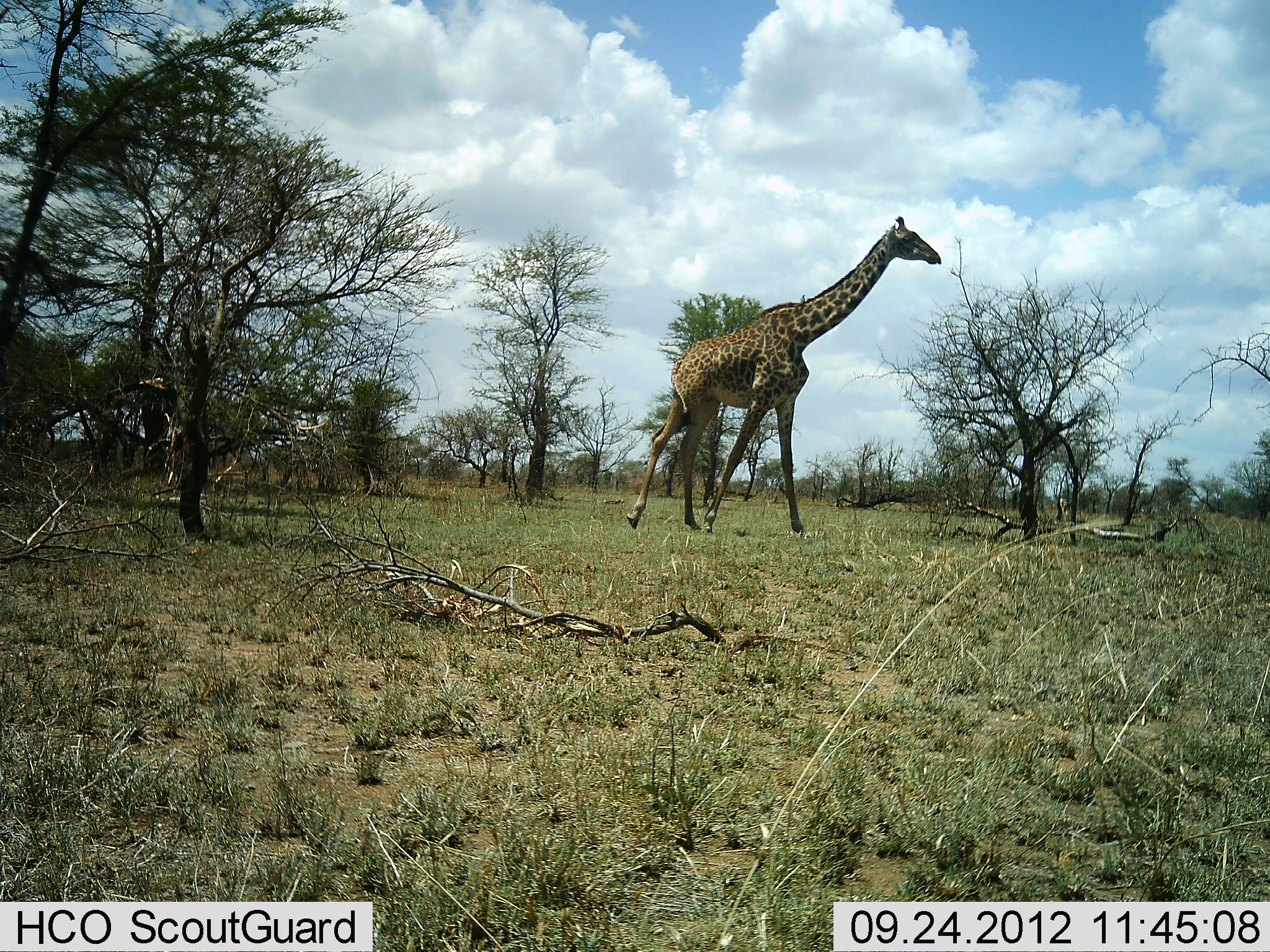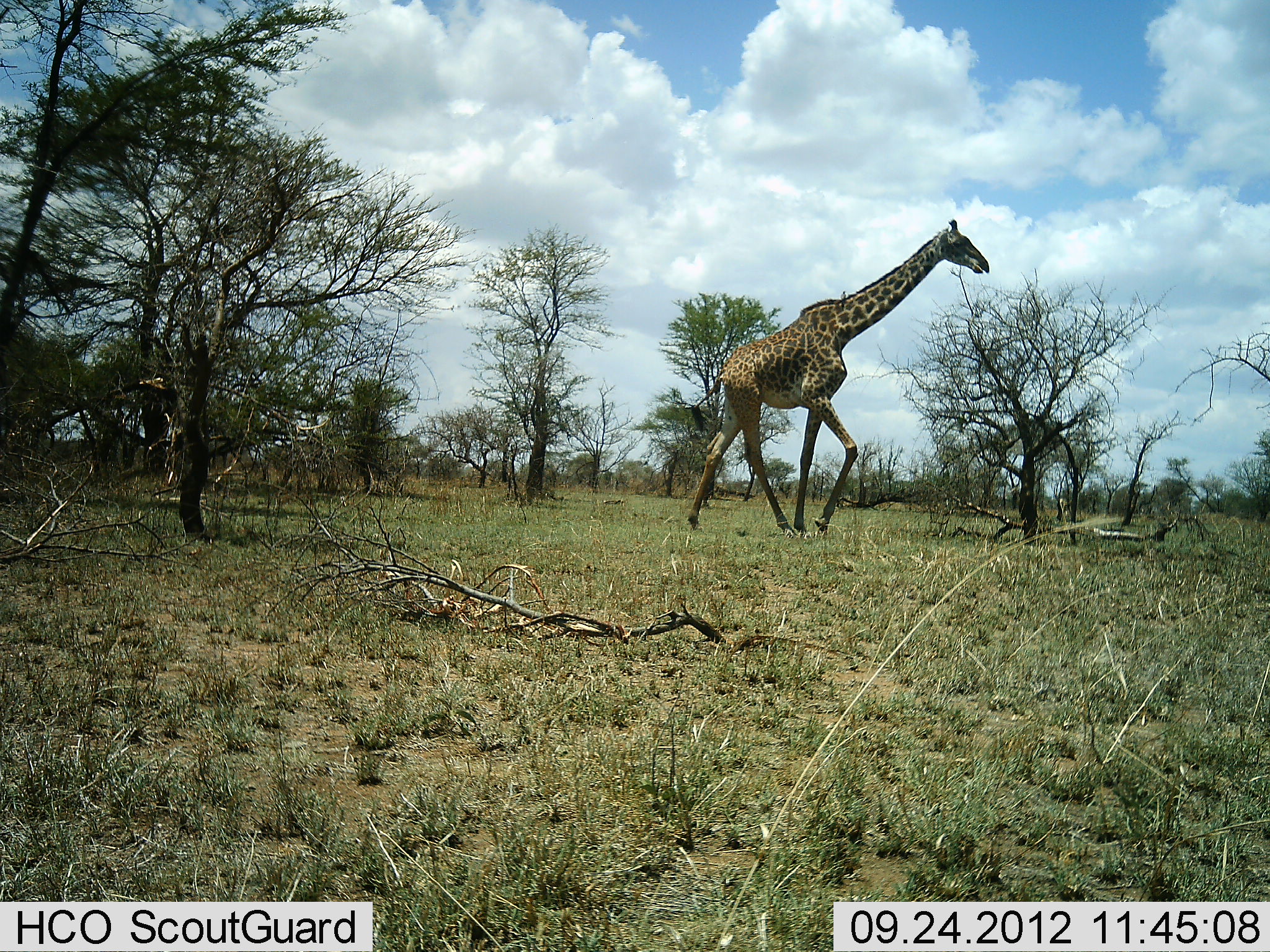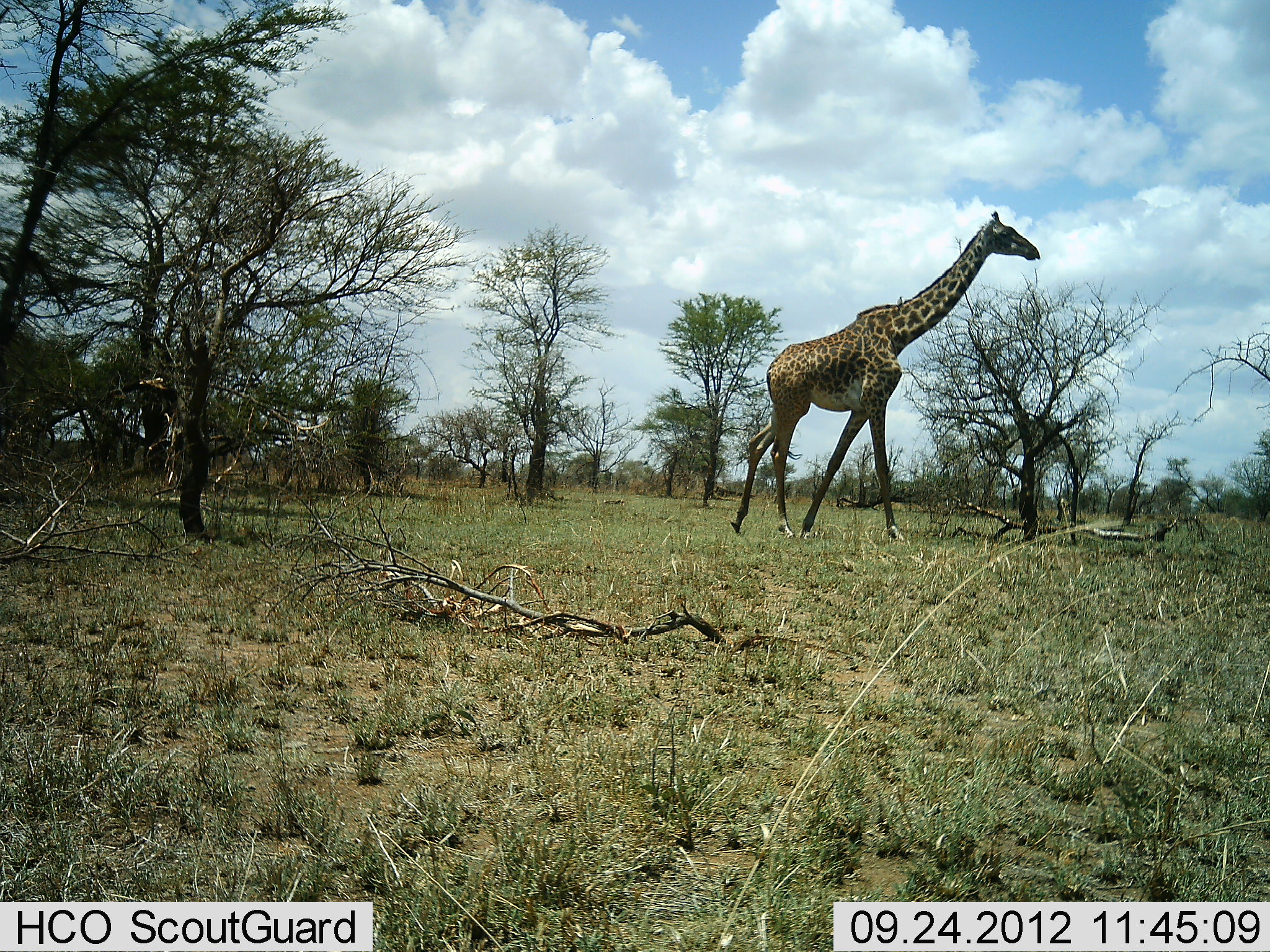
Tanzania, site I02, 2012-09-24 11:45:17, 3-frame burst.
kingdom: Animalia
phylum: Chordata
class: Mammalia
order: Artiodactyla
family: Giraffidae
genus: Giraffa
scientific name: Giraffa camelopardalis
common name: giraffe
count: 1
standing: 0%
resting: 0%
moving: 100%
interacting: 0%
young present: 0%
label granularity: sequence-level